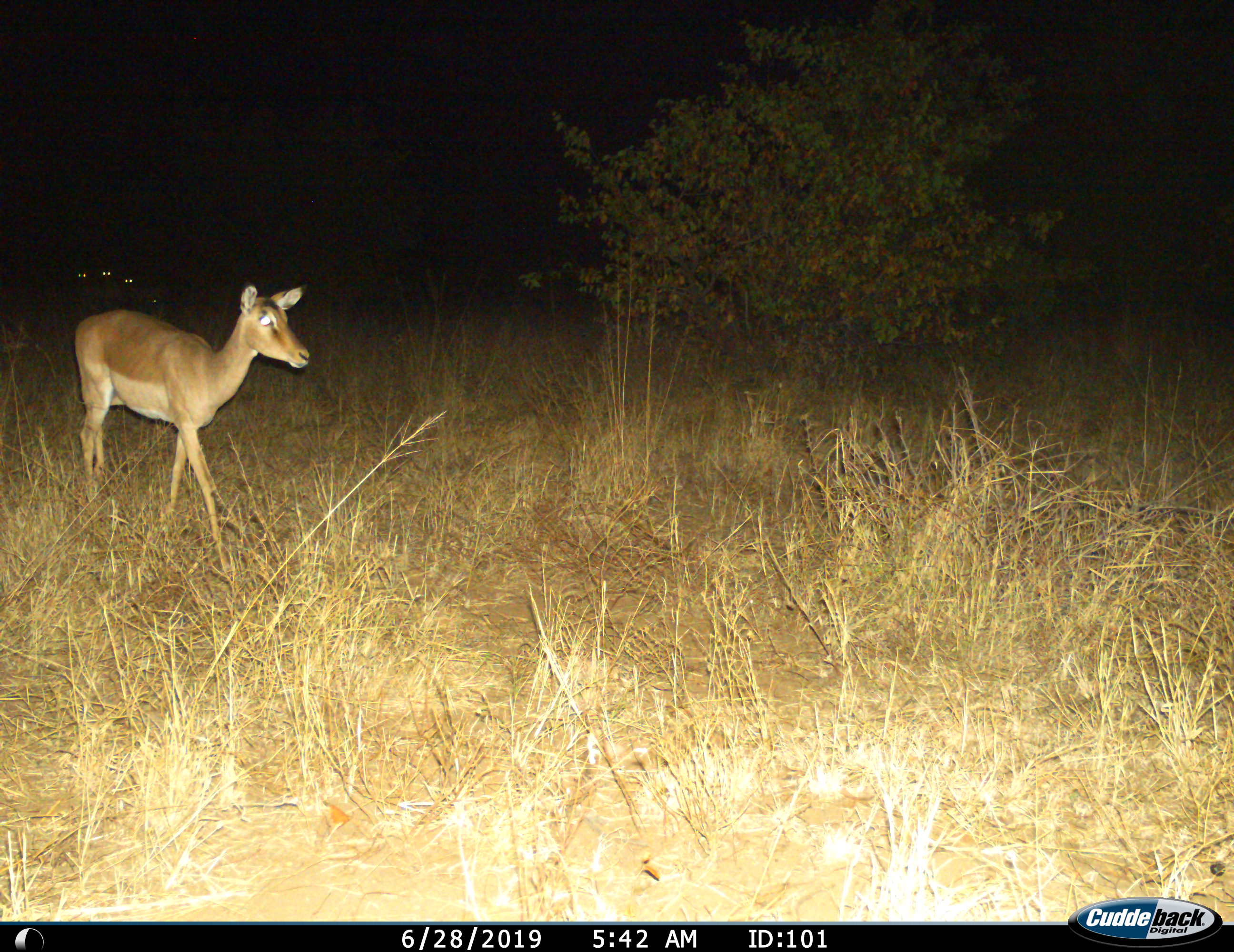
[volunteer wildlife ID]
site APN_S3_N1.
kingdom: Animalia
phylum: Chordata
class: Mammalia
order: Artiodactyla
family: Bovidae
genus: Aepyceros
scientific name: Aepyceros melampus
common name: impala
Impala (Aepyceros melampus), count 1. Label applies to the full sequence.